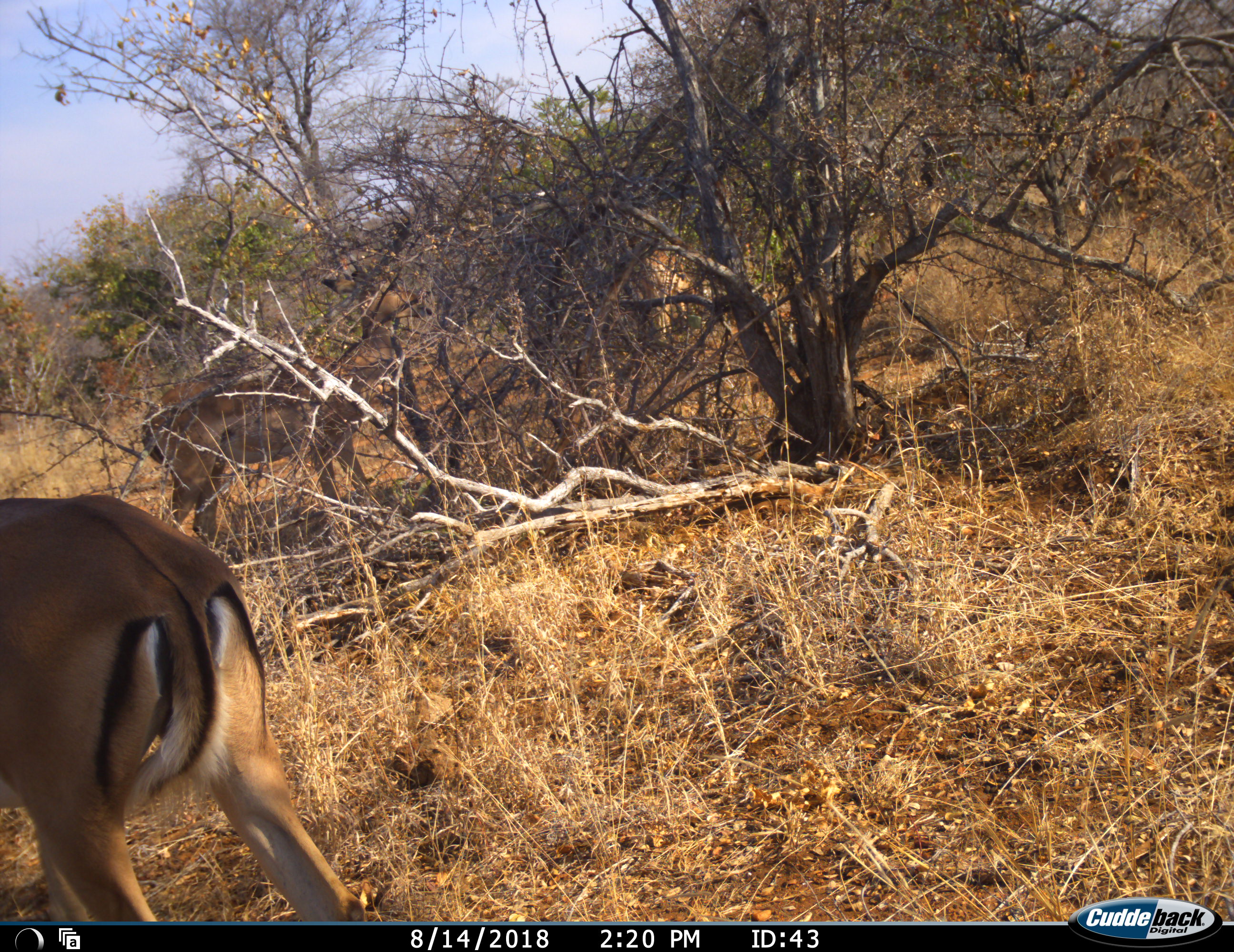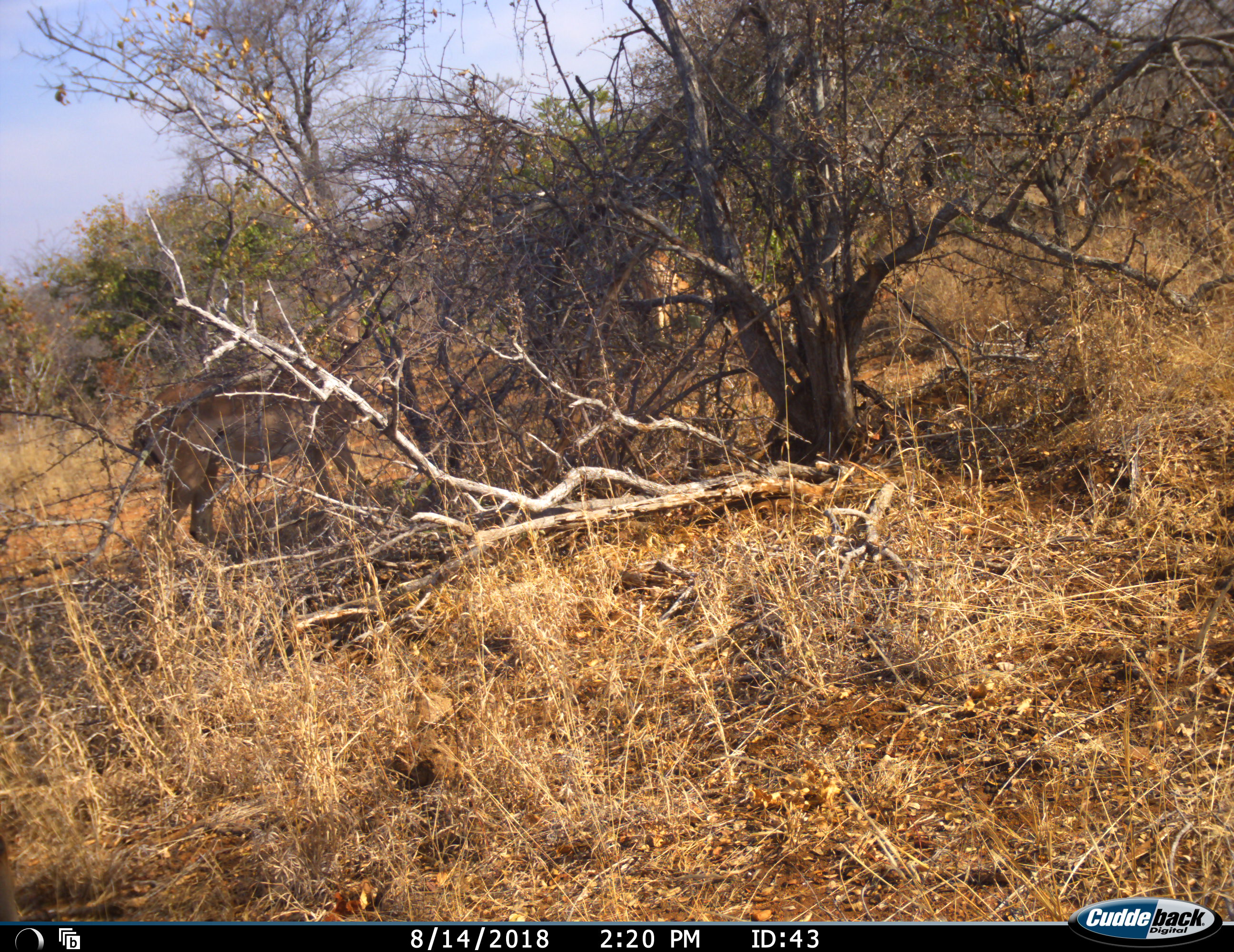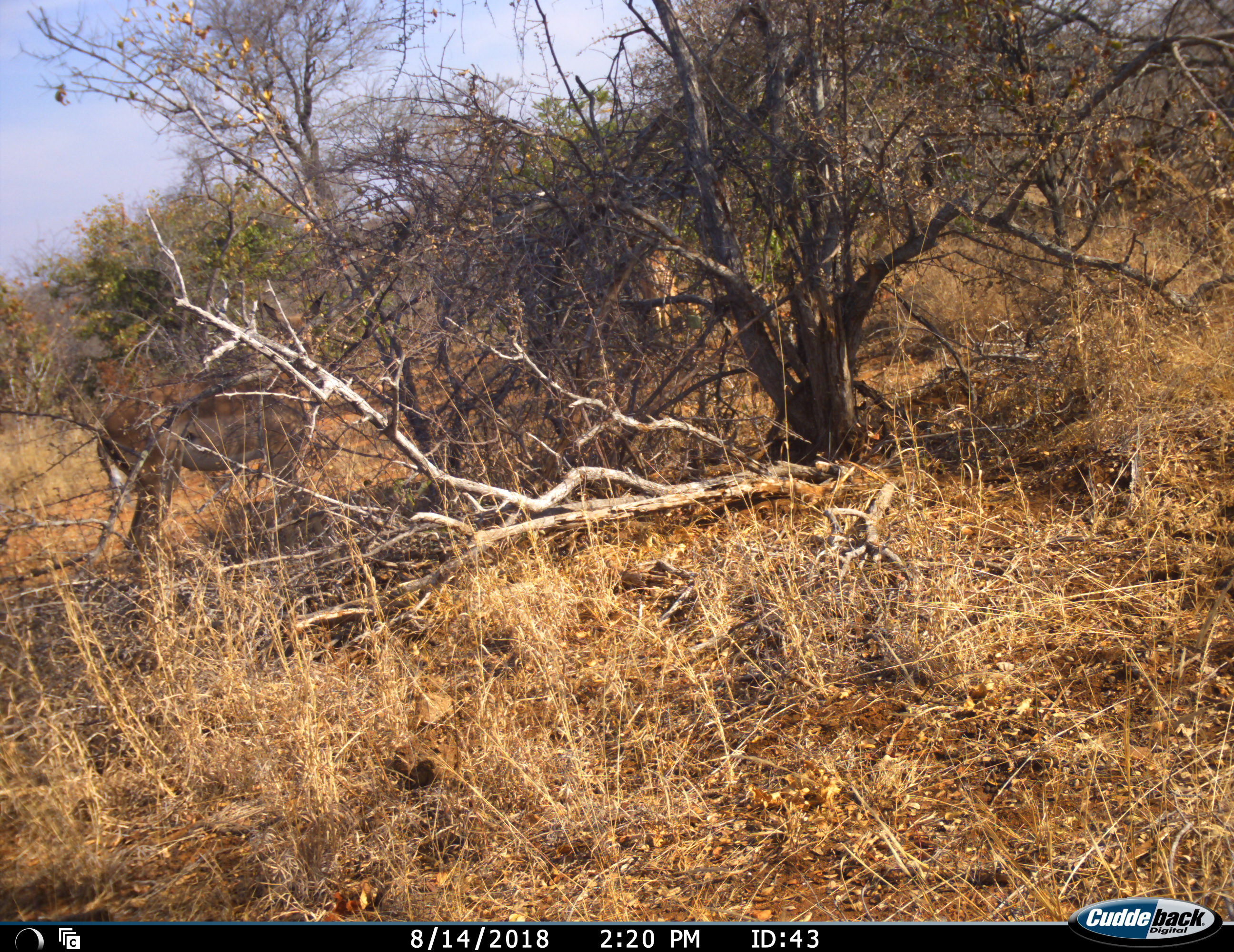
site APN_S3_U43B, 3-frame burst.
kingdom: Animalia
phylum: Chordata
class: Mammalia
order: Artiodactyla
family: Bovidae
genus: Aepyceros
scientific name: Aepyceros melampus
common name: impala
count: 5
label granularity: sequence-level